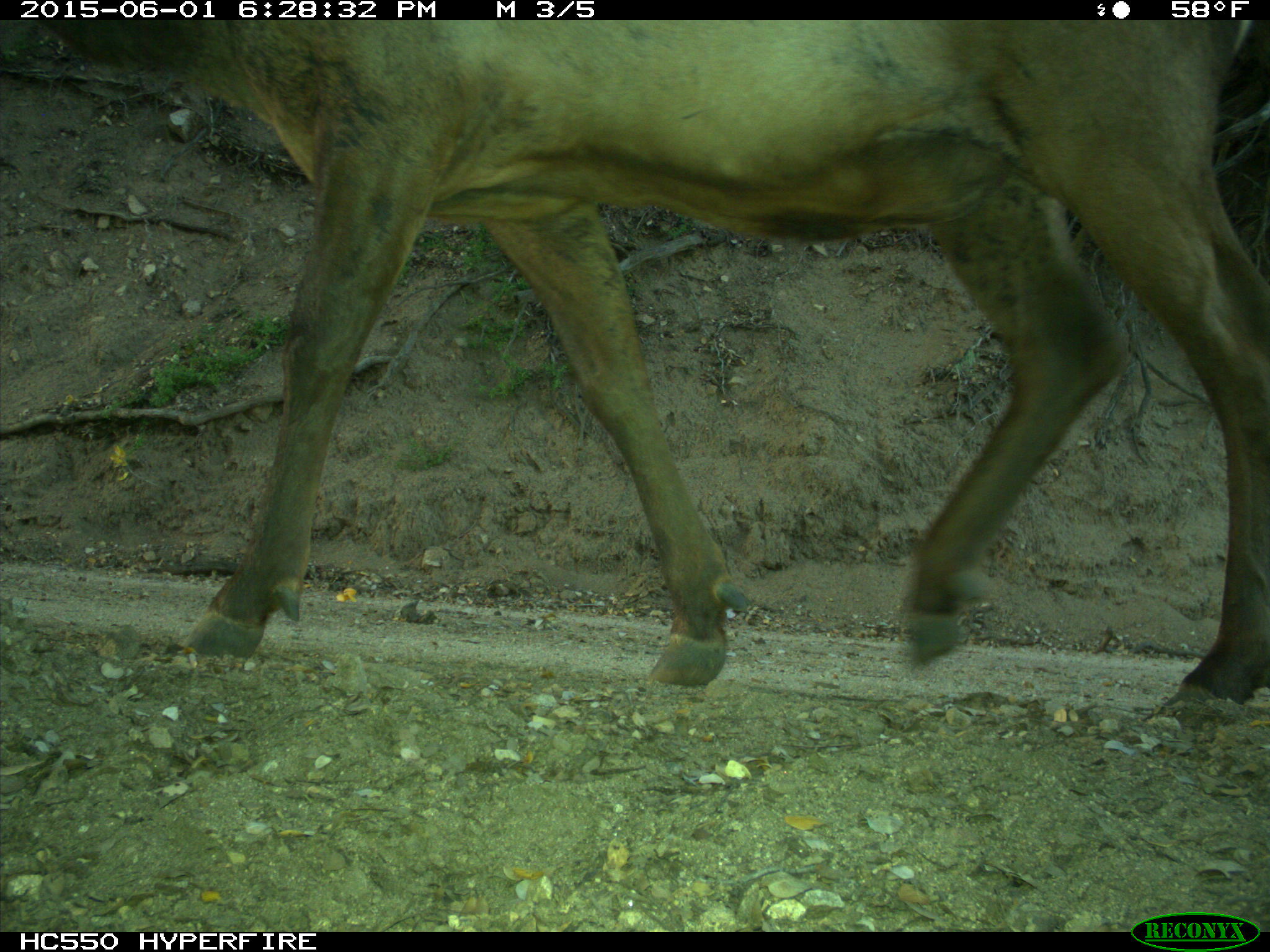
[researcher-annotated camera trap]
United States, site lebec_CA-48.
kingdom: Animalia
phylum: Chordata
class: Mammalia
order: Artiodactyla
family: Cervidae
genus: Cervus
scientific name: Cervus canadensis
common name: elk